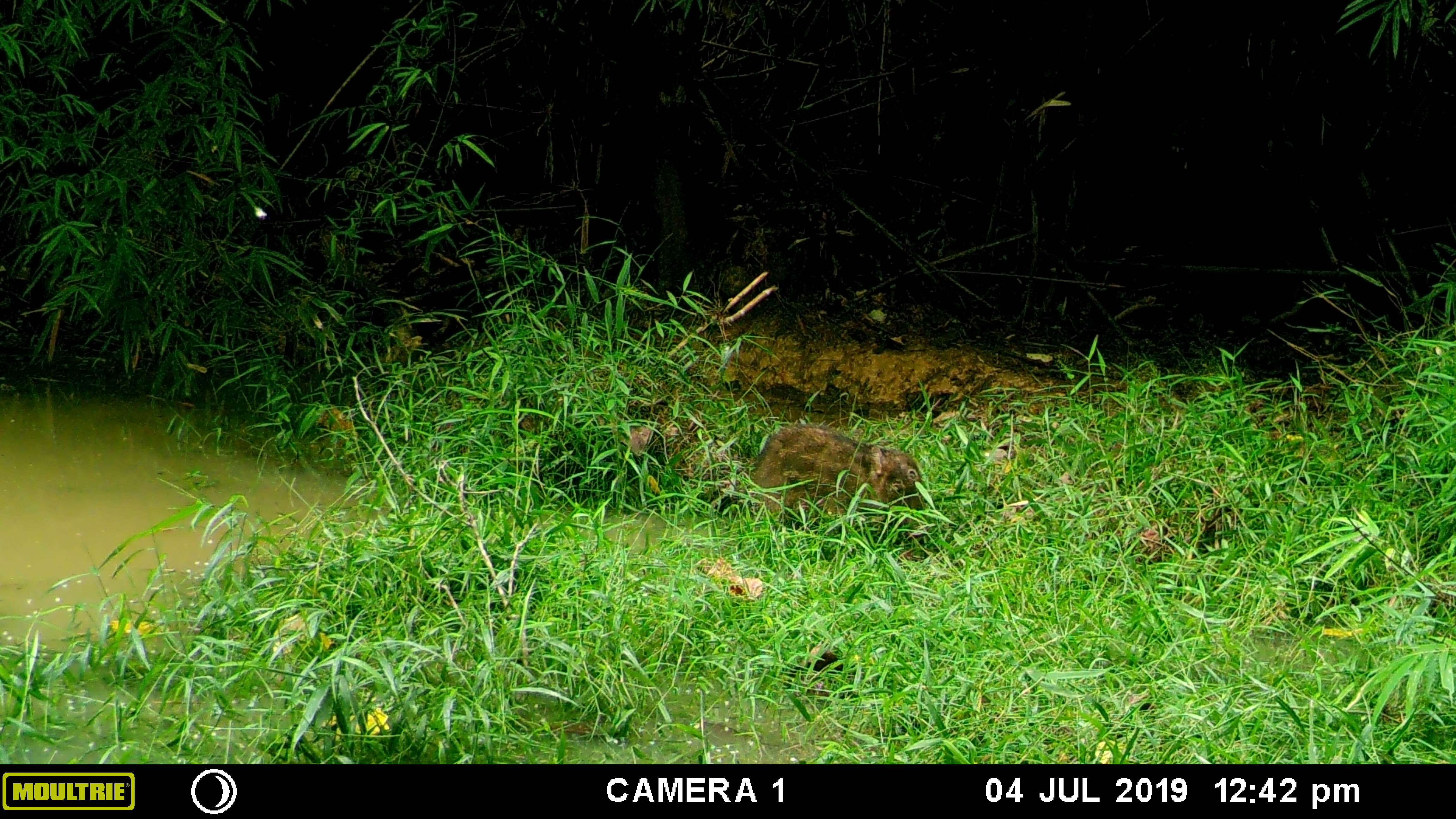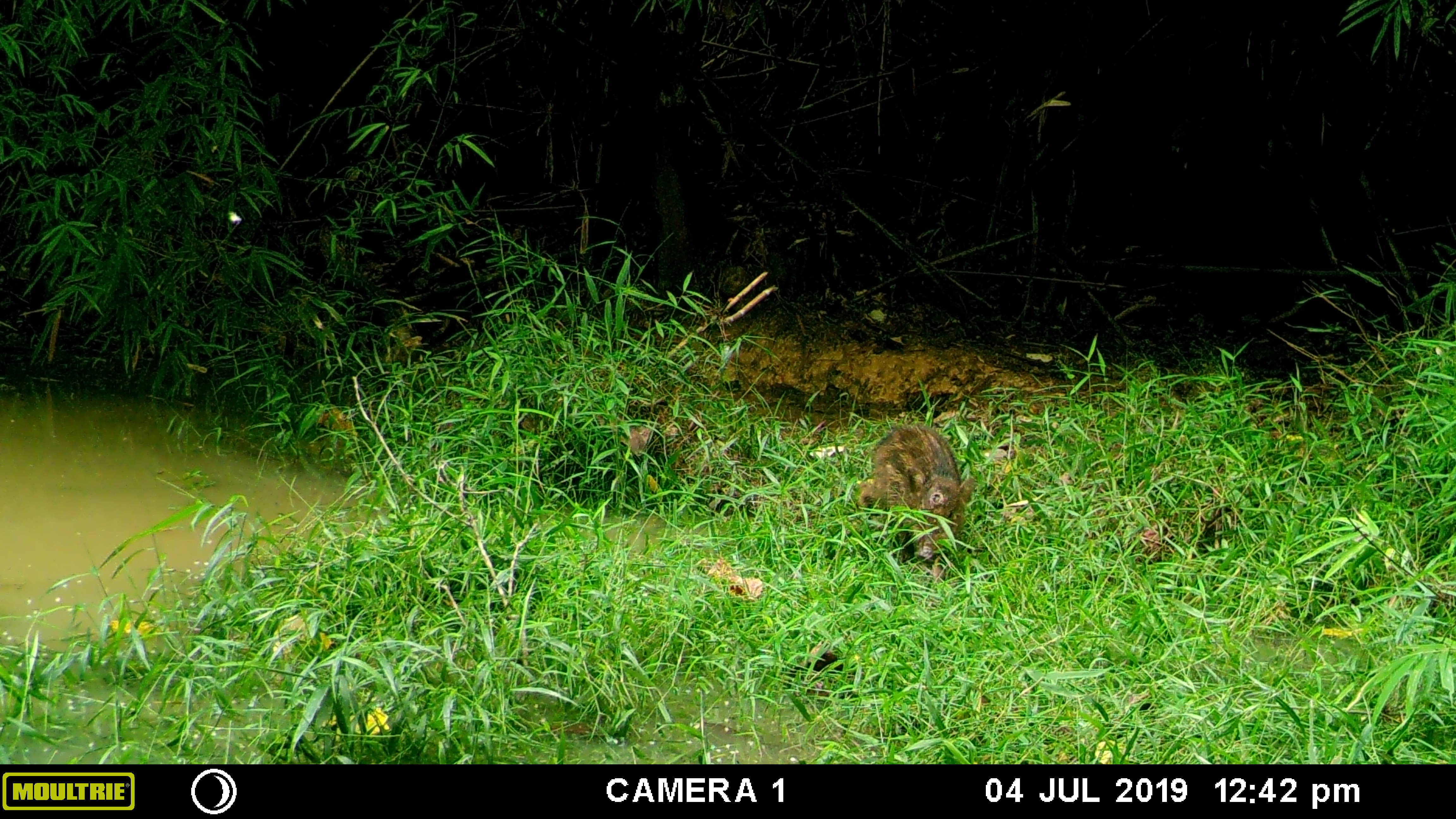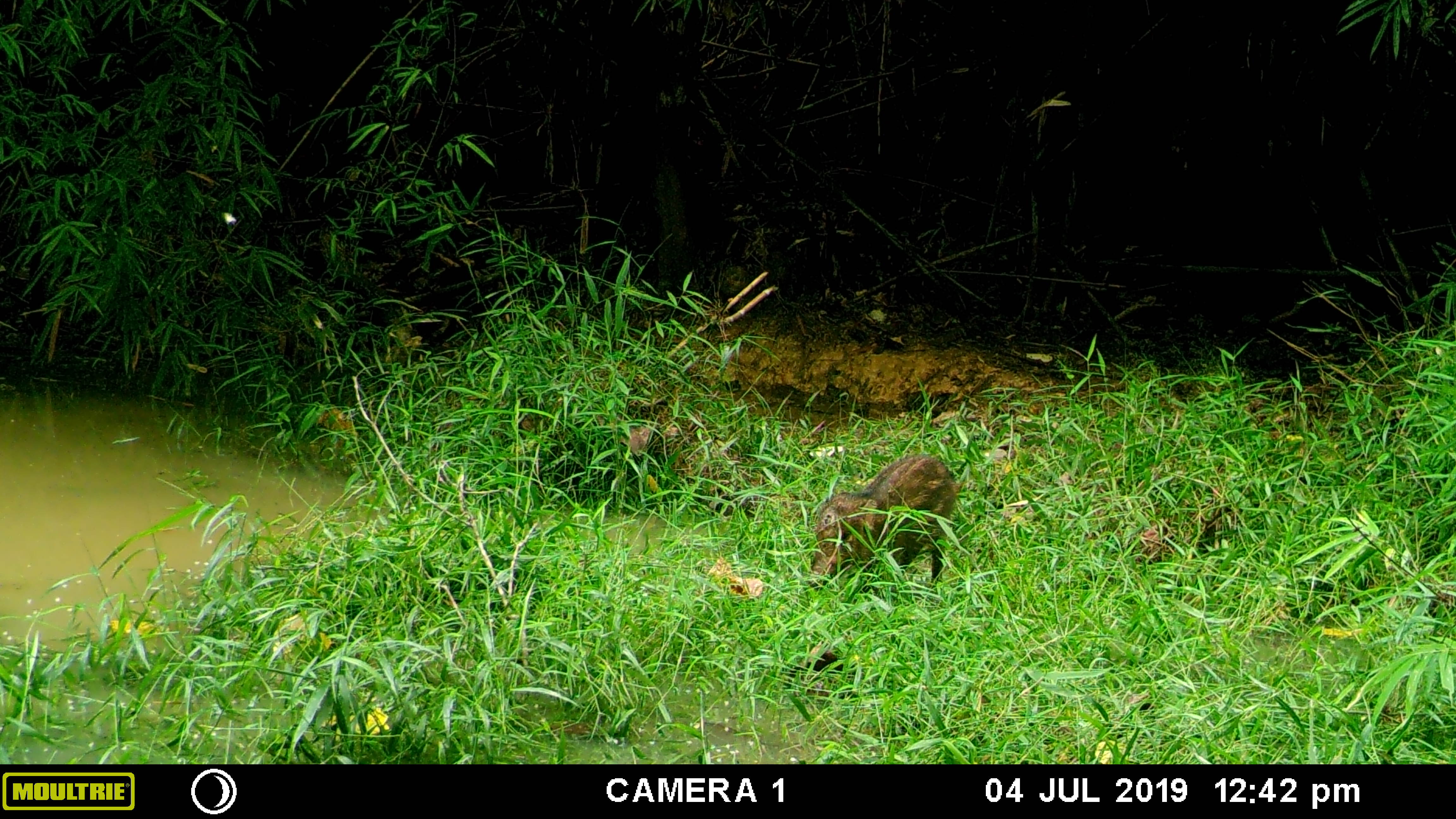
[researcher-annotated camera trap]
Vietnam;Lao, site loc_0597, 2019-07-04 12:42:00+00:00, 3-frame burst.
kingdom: Animalia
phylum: Chordata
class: Mammalia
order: Artiodactyla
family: Suidae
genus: Sus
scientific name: Sus scrofa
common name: eurasian wild pig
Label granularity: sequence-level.